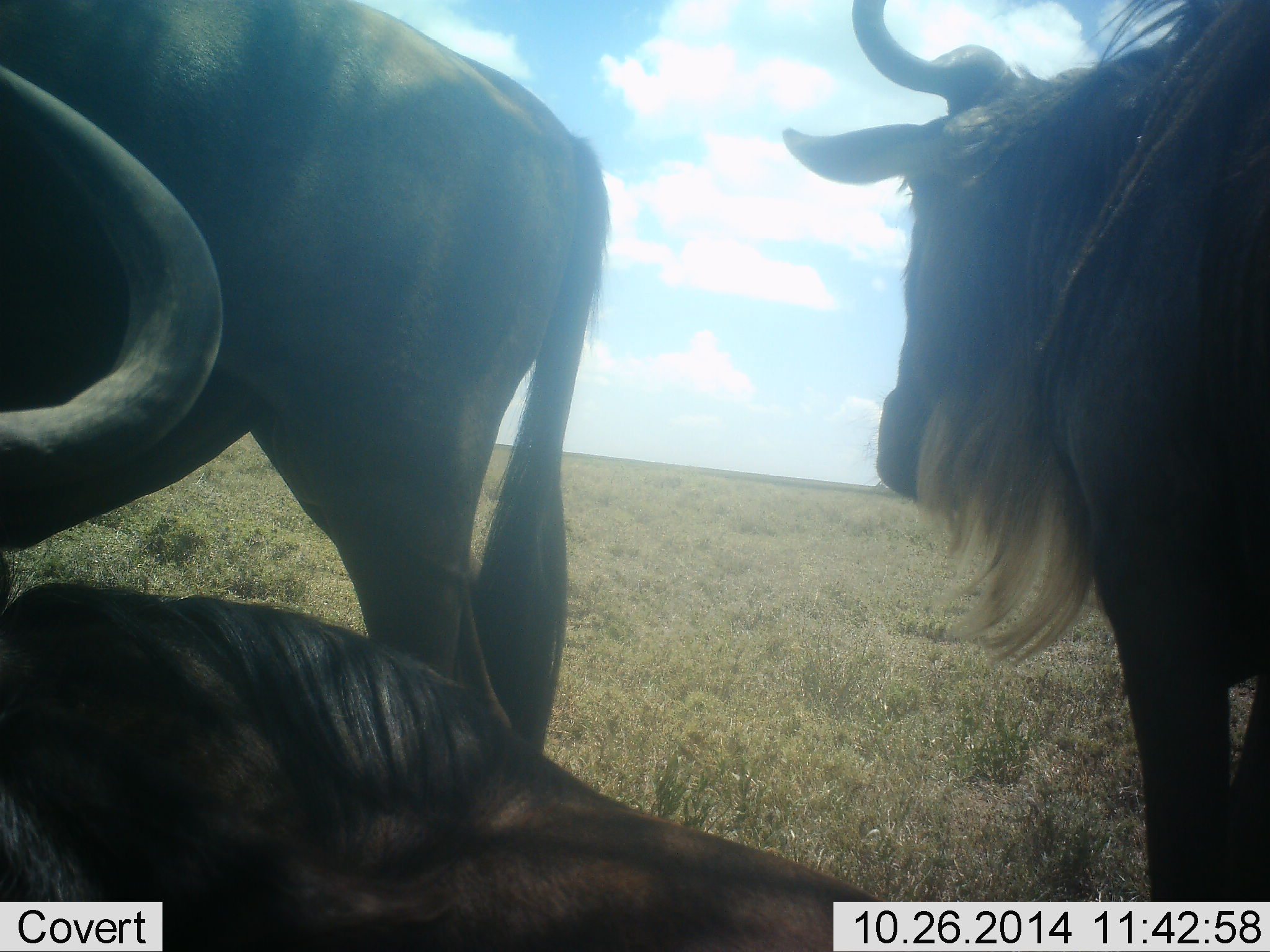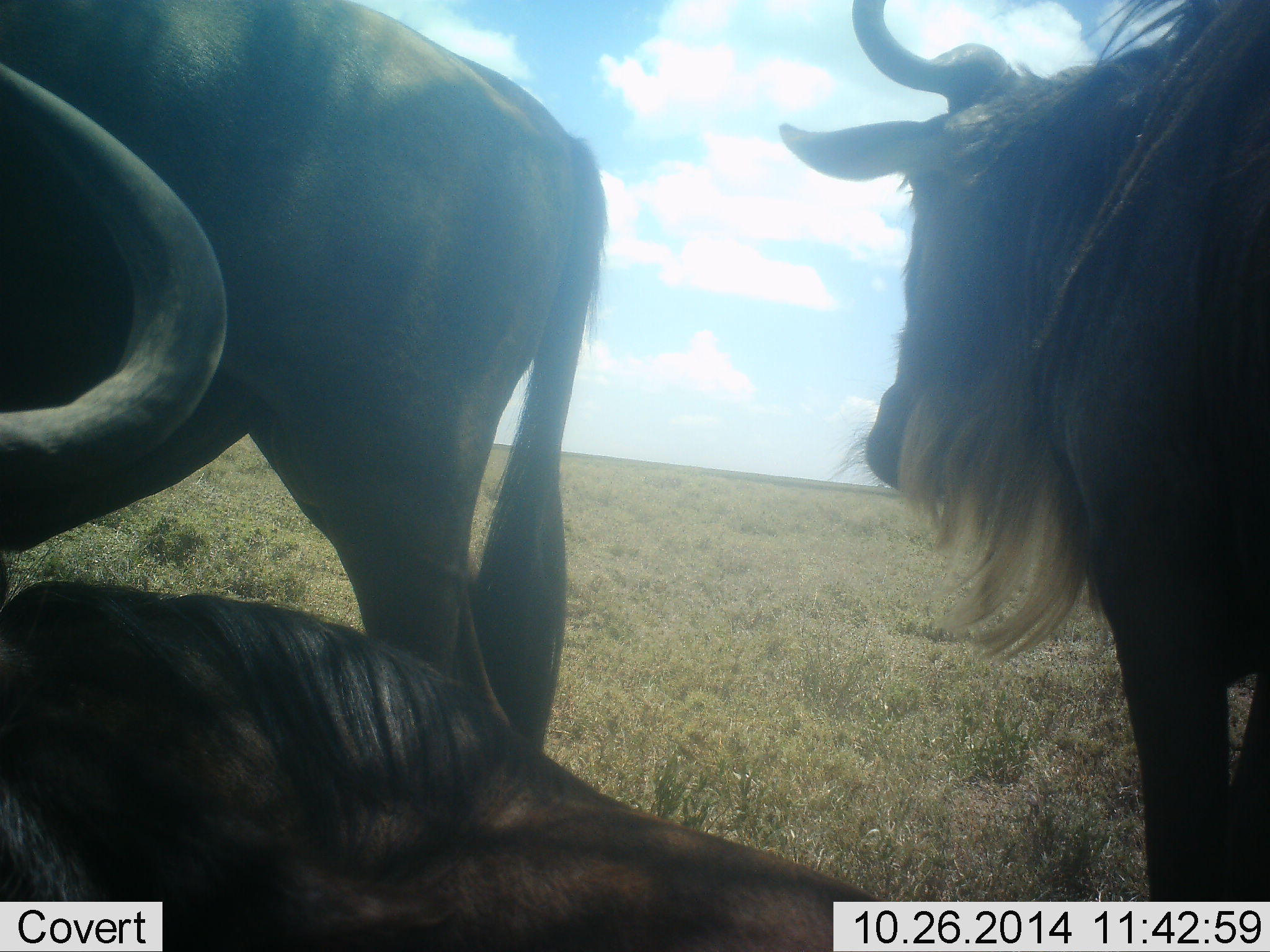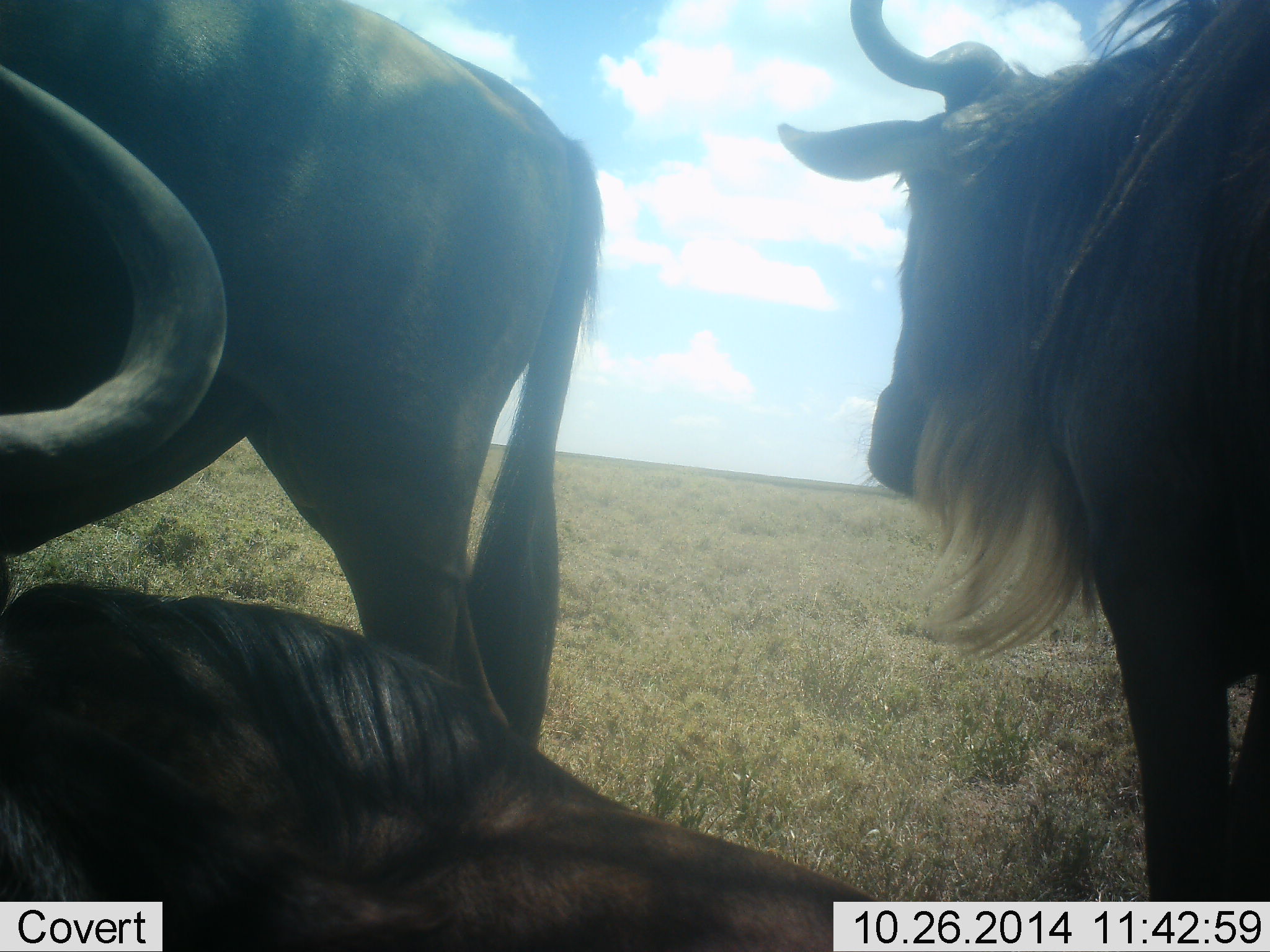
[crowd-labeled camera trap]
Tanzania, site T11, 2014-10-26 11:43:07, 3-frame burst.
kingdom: Animalia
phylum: Chordata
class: Mammalia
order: Artiodactyla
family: Bovidae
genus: Connochaetes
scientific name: Connochaetes taurinus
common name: blue wildebeest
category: wildebeest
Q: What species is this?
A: Wildebeest (blue wildebeest) (Connochaetes taurinus).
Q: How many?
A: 3.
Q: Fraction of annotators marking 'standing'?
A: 100%.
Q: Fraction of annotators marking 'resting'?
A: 100%.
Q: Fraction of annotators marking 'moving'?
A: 0%.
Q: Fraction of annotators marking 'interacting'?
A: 0%.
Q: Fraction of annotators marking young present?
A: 0%.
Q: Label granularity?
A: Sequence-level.